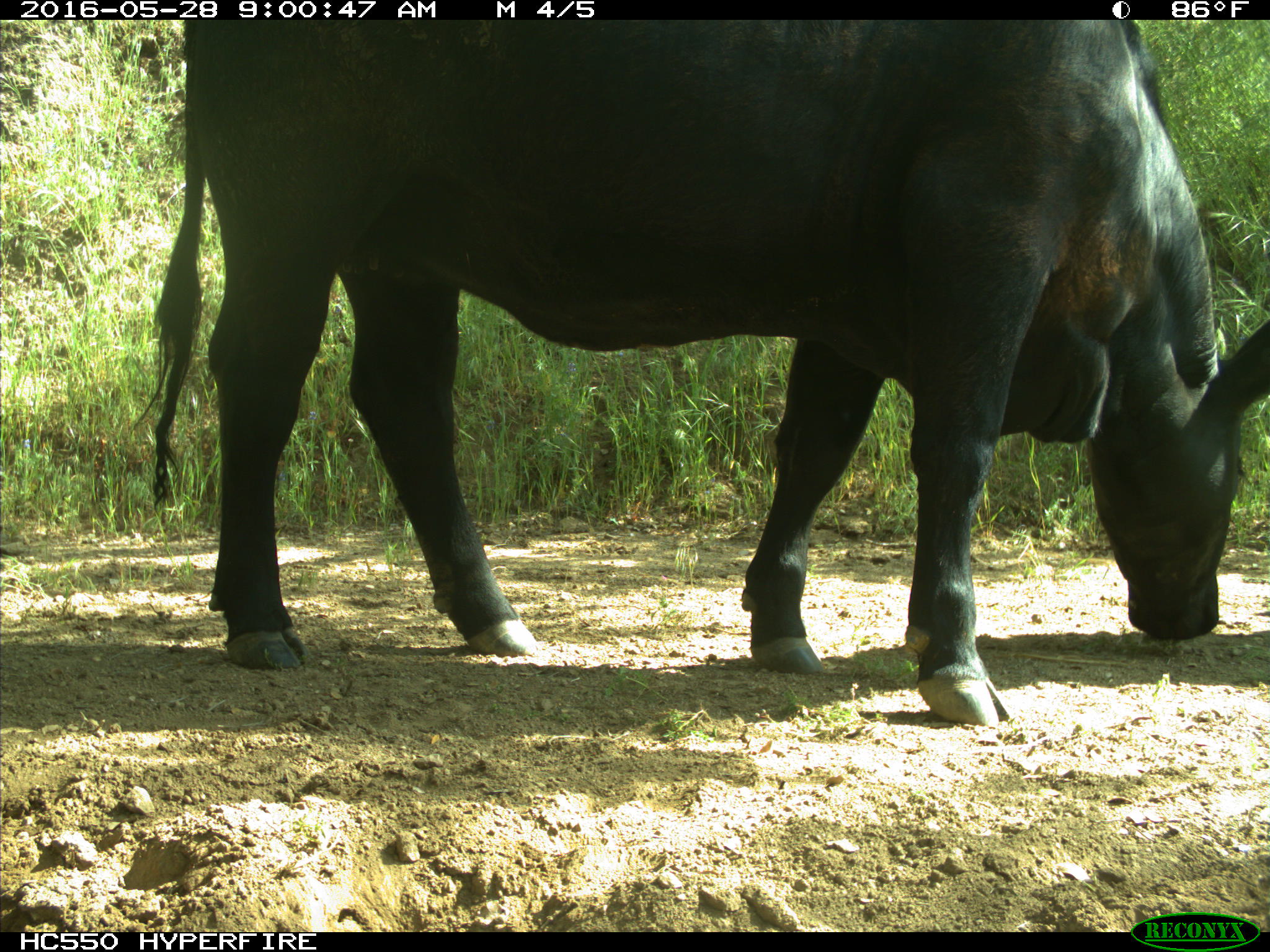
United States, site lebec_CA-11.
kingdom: Animalia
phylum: Chordata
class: Mammalia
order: Artiodactyla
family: Bovidae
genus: Bos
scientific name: Bos taurus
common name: domestic cow